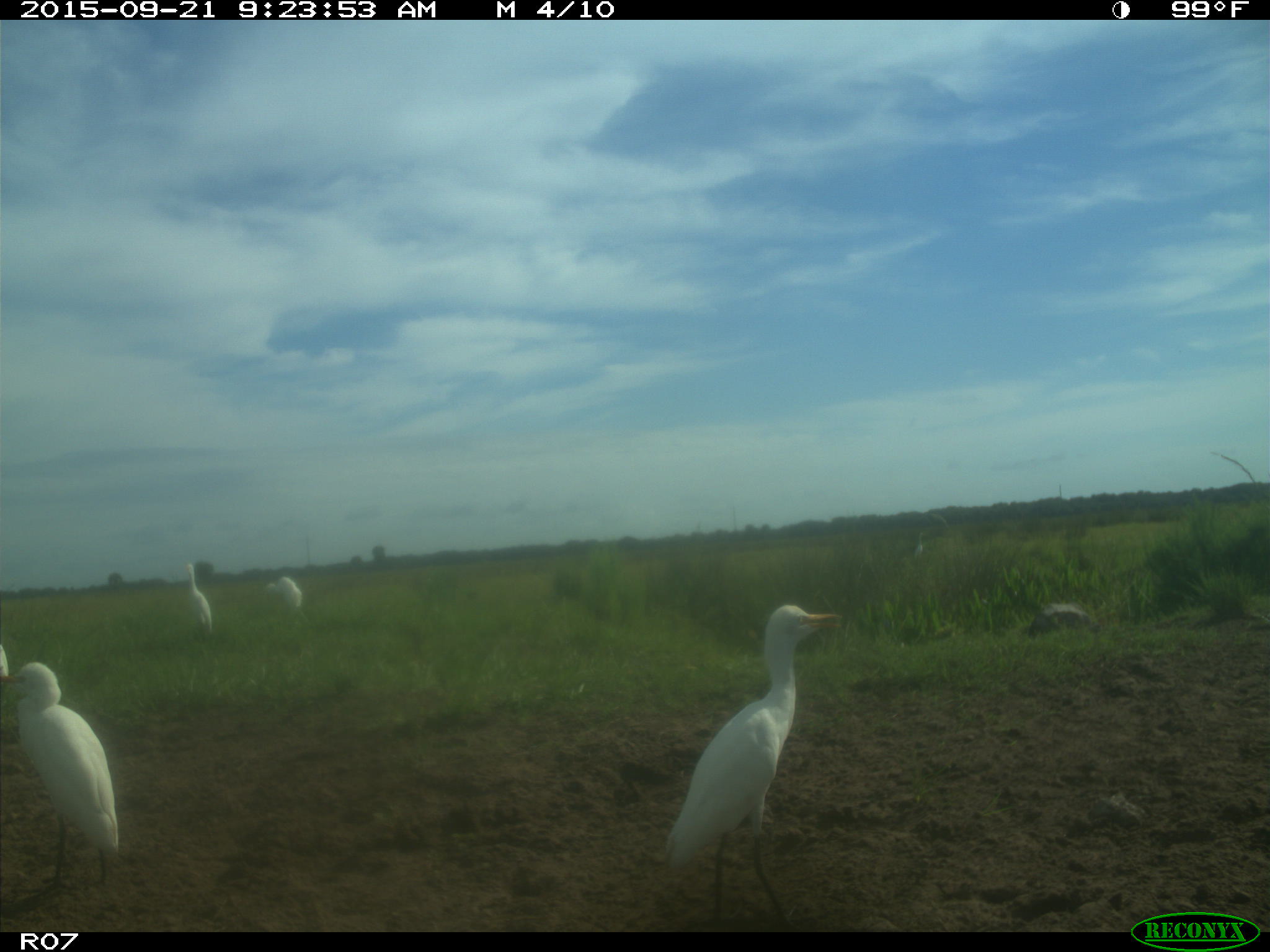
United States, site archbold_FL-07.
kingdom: Animalia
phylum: Chordata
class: Aves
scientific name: Aves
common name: birds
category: unidentified bird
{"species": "unidentified bird (birds) (Aves)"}